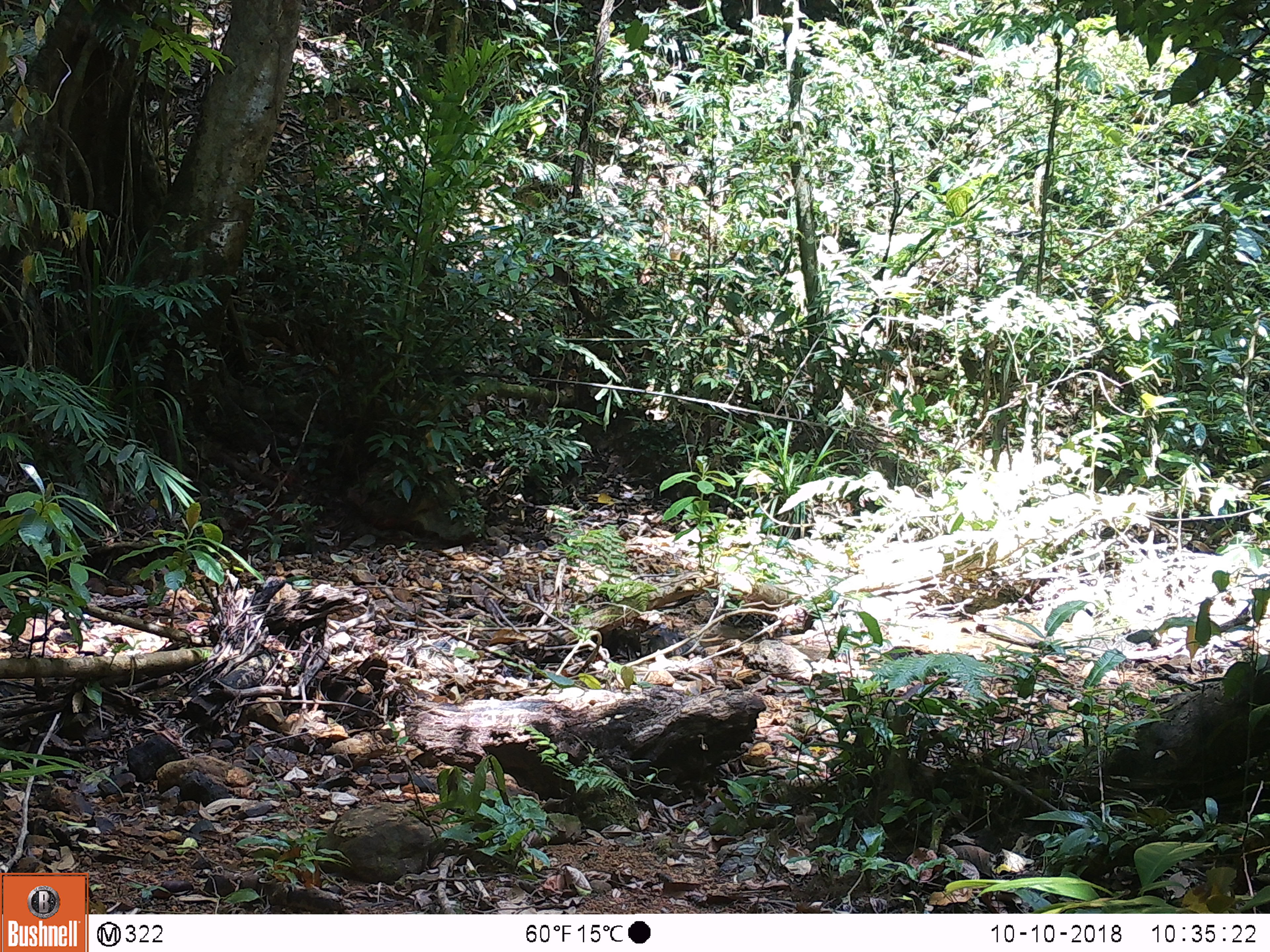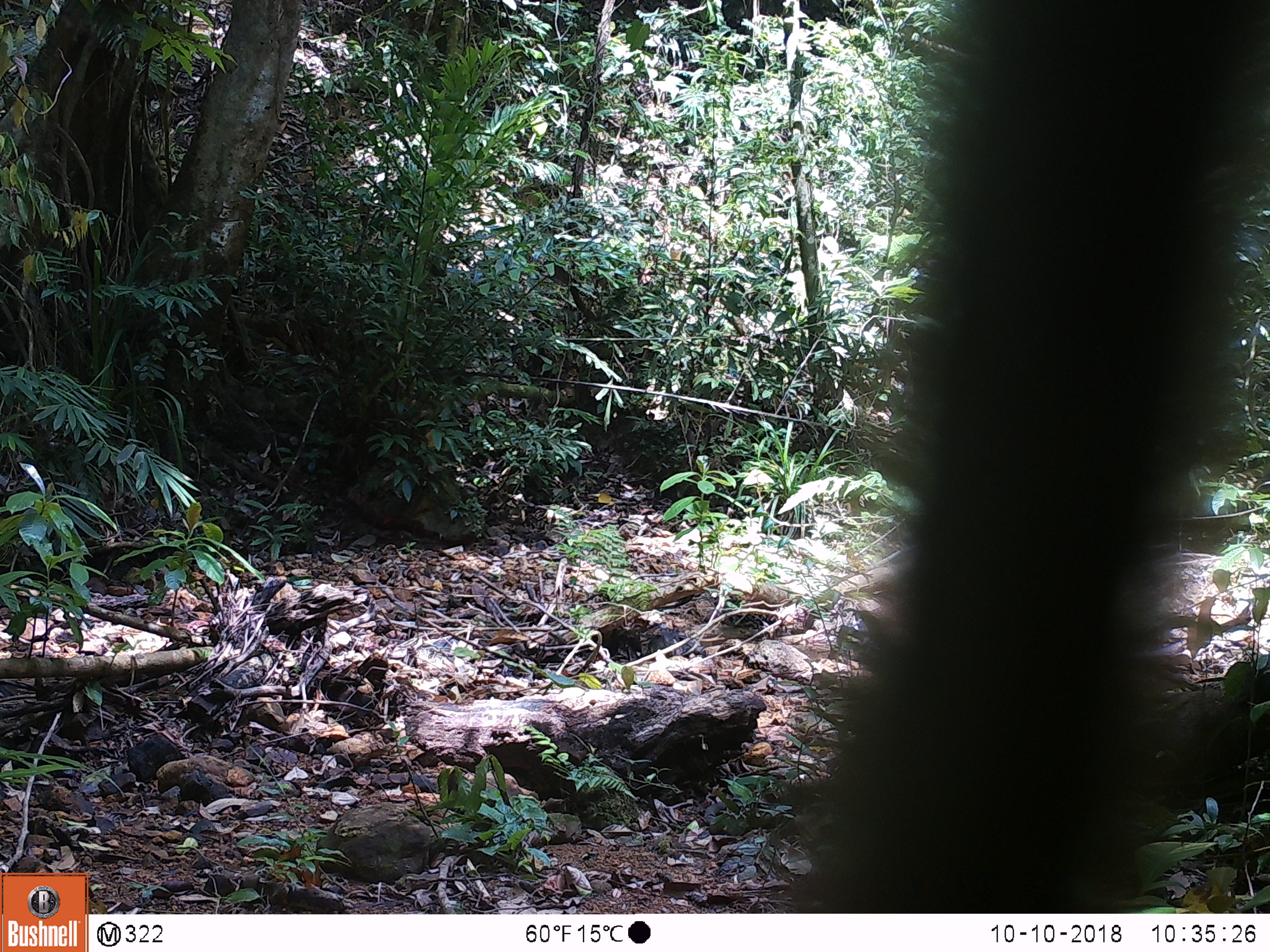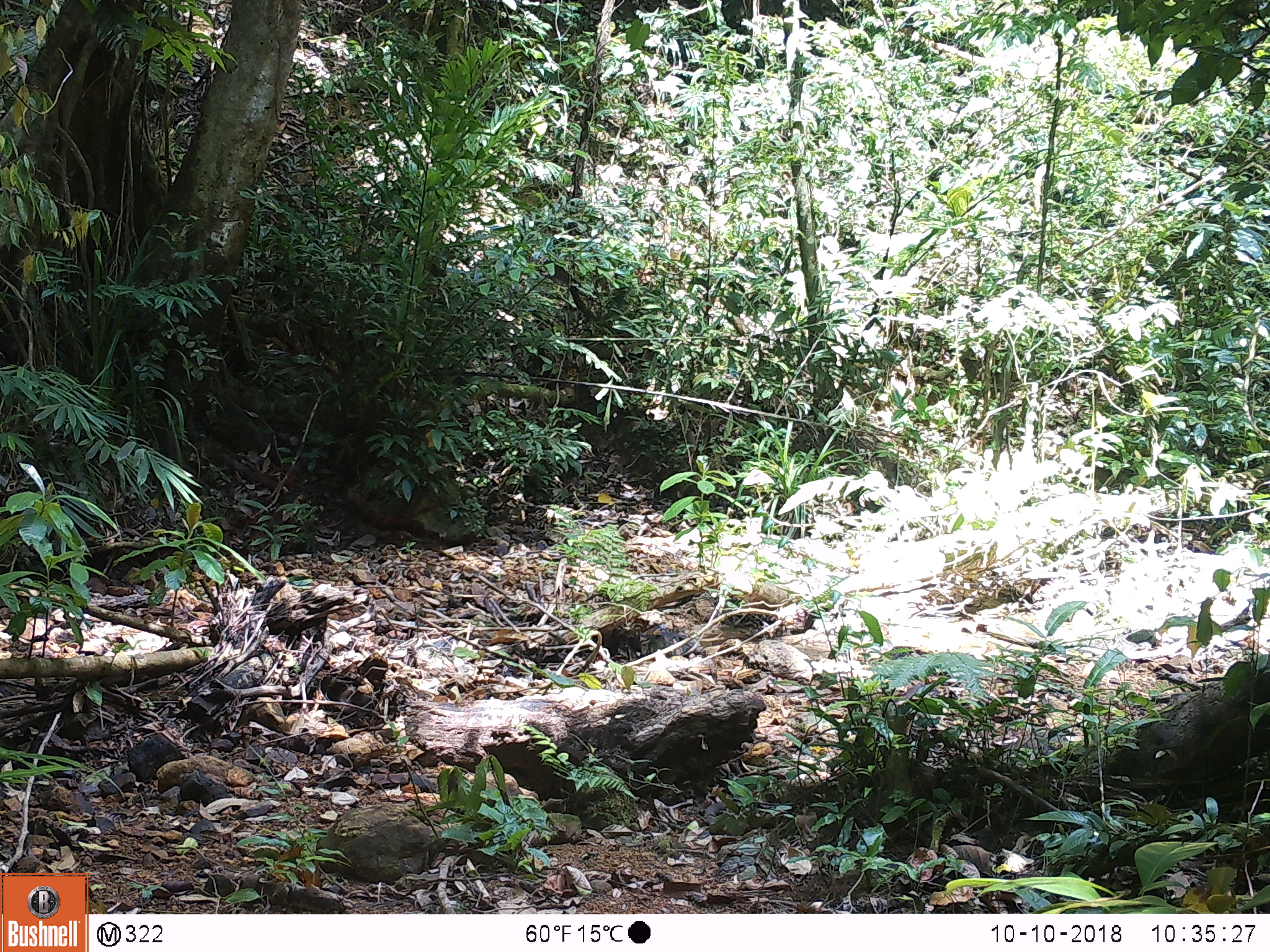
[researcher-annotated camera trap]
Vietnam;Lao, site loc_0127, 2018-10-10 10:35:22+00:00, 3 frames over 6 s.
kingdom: Animalia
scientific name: Animalia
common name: animal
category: unidentified animal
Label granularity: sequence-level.